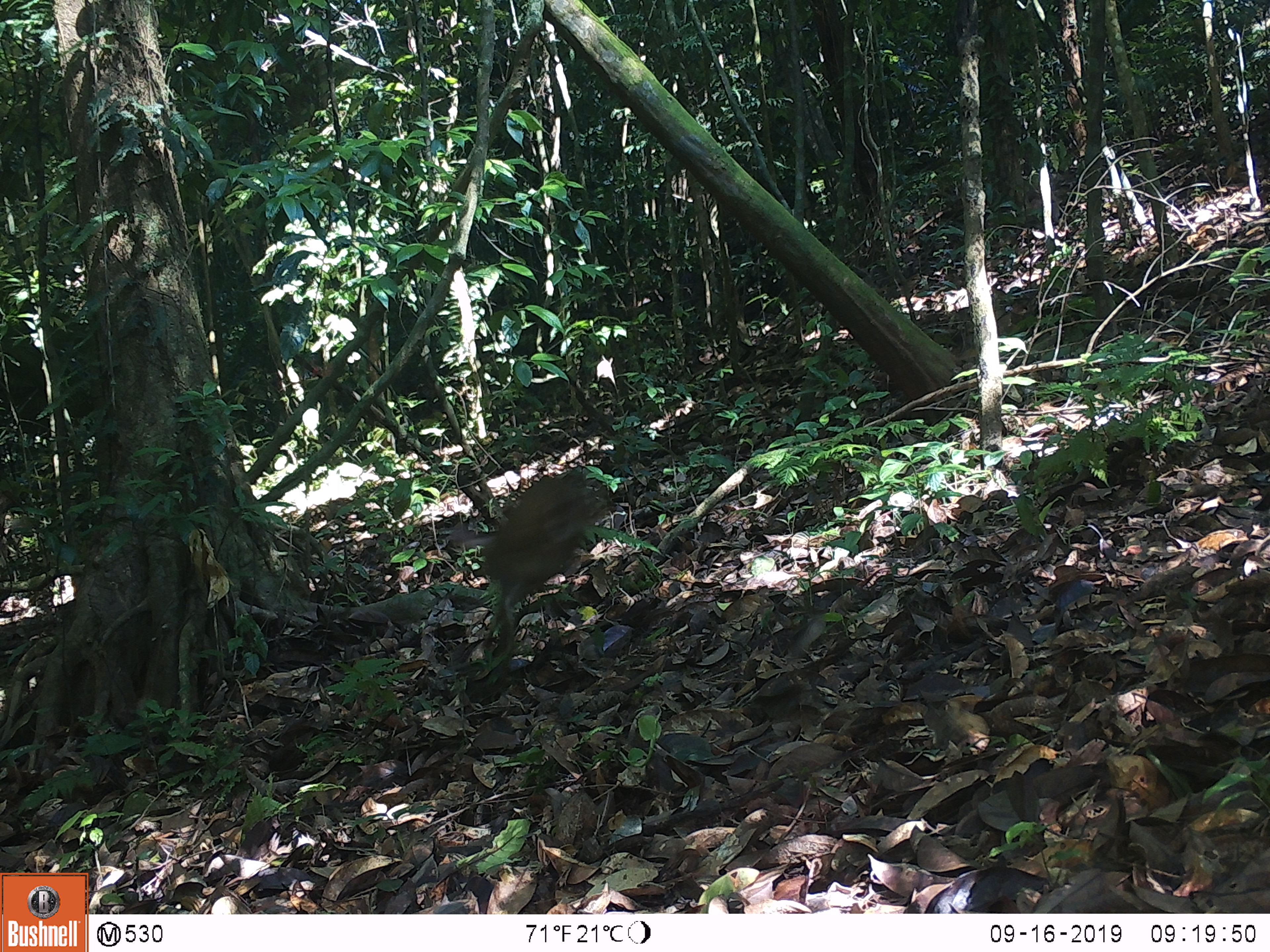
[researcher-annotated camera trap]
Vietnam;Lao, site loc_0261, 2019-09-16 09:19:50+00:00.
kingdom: Animalia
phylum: Chordata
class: Mammalia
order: Artiodactyla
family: Cervidae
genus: Muntiacus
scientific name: Muntiacus vuquangensis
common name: large-antlered muntjac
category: large antlered muntjac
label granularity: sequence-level